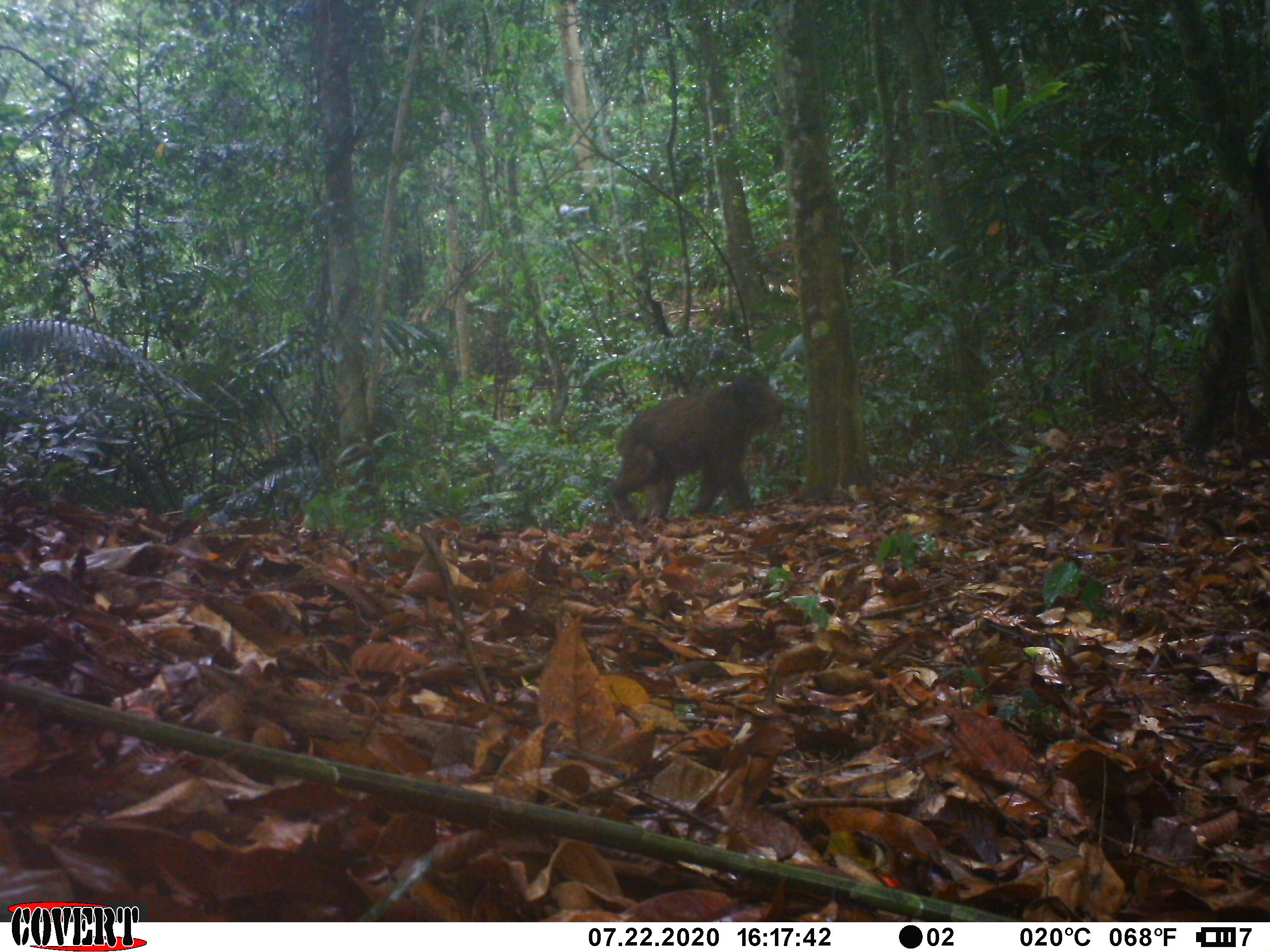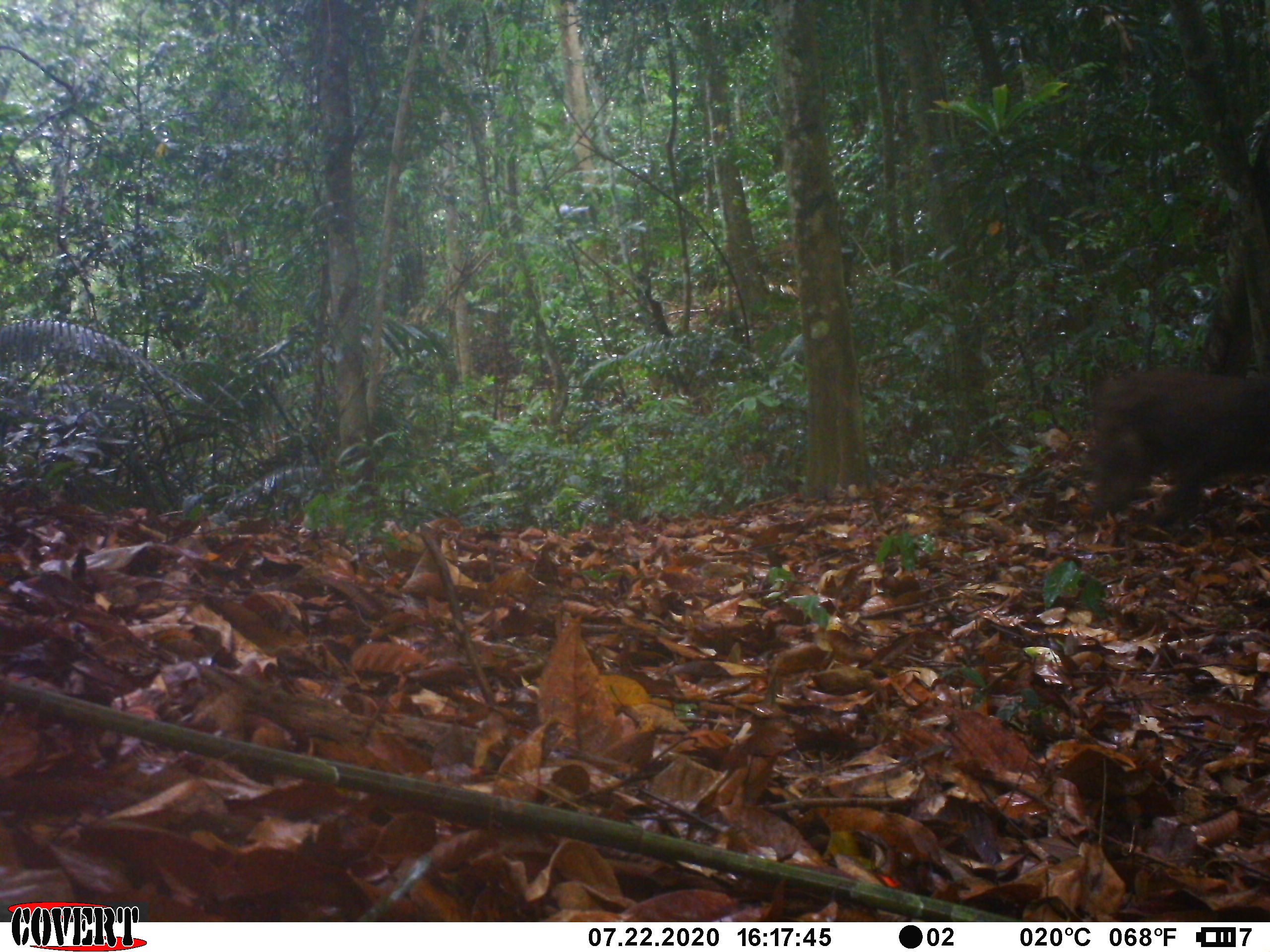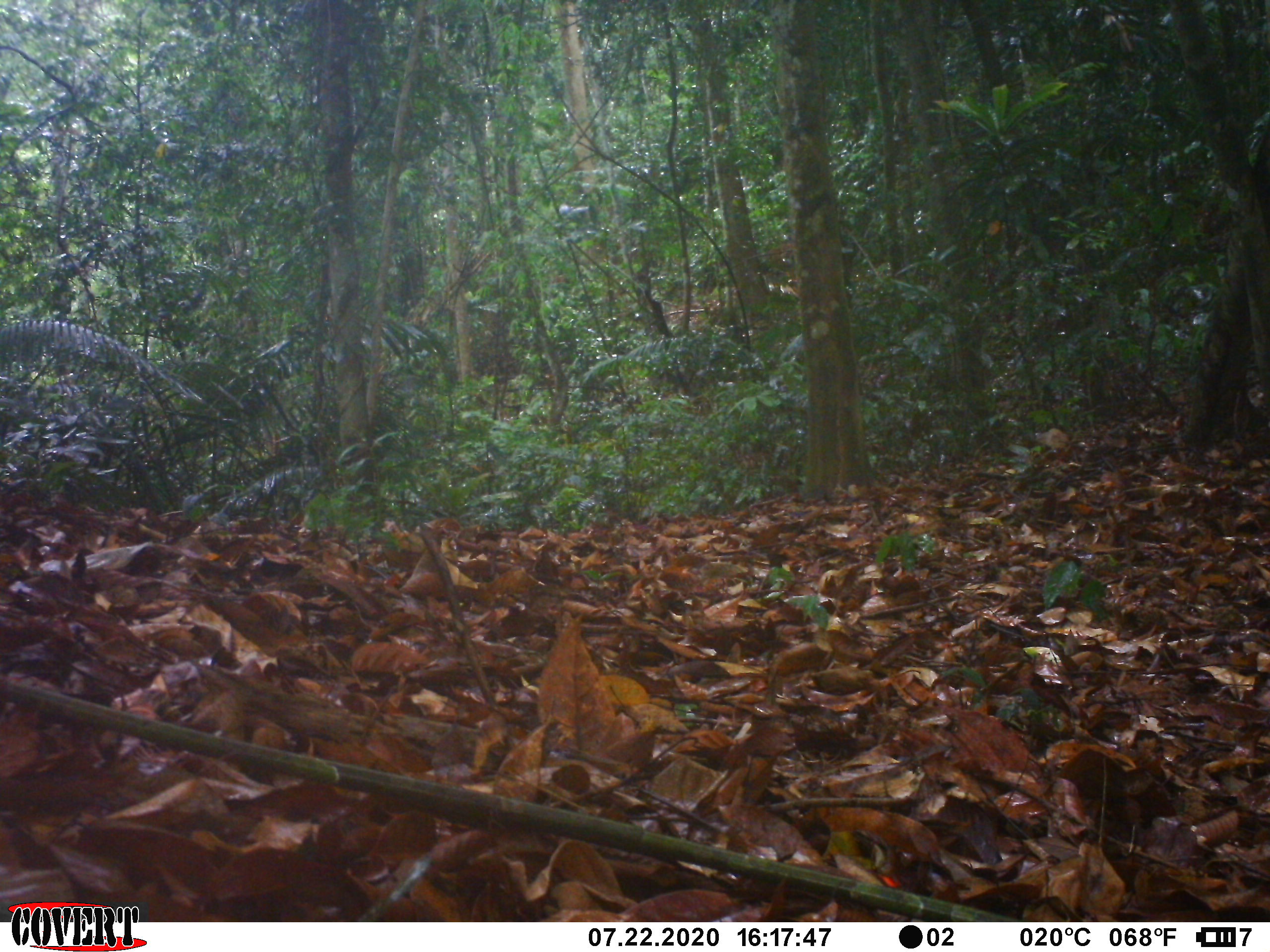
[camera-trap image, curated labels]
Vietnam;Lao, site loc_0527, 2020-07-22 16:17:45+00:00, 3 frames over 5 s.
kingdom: Animalia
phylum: Chordata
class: Mammalia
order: Primates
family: Cercopithecidae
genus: Macaca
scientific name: Macaca arctoides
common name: stump-tailed macaque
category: stump tailed macaque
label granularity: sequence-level